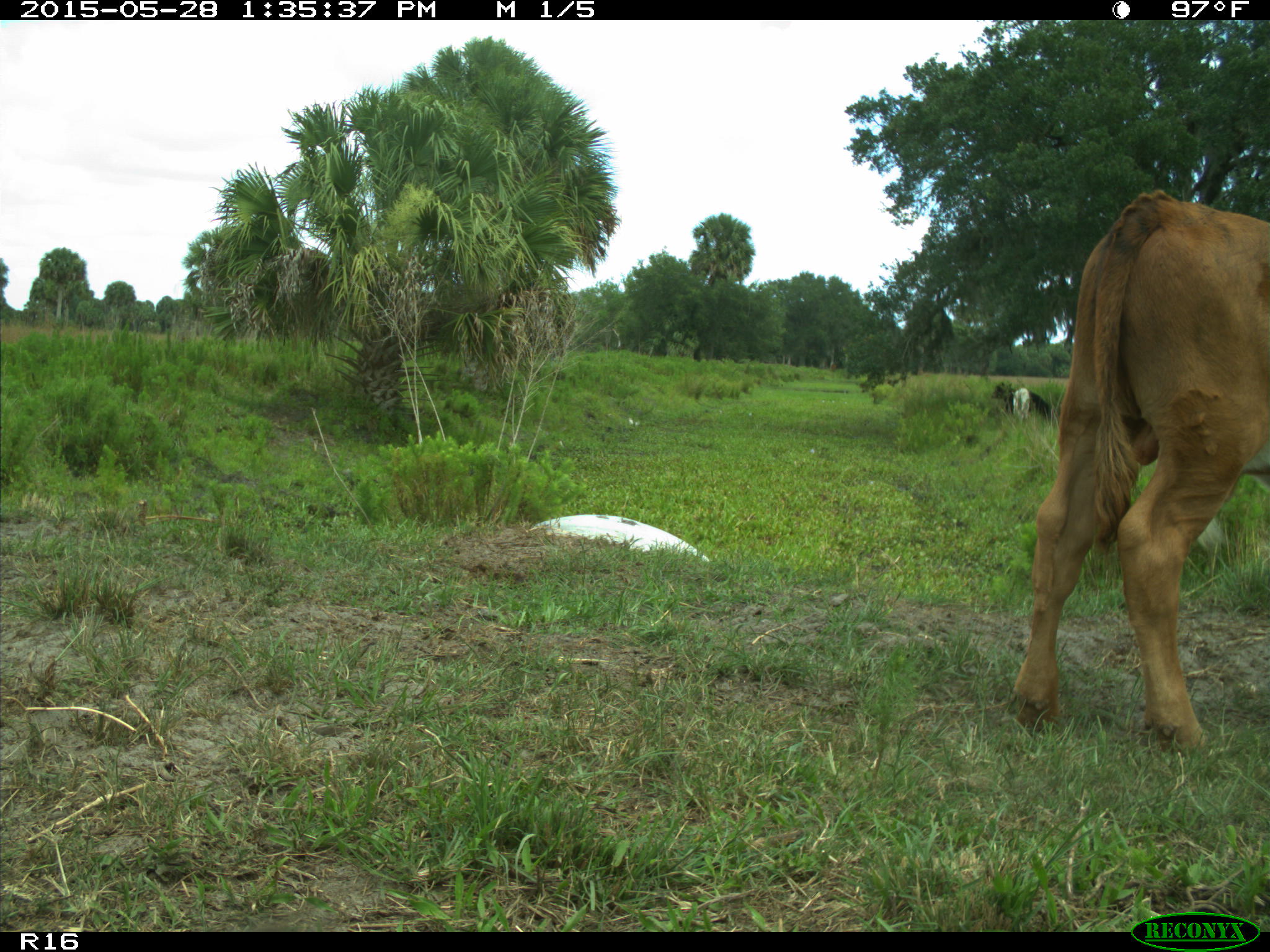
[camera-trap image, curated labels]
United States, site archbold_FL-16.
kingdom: Animalia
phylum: Chordata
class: Mammalia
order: Artiodactyla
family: Bovidae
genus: Bos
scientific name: Bos taurus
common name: domestic cow